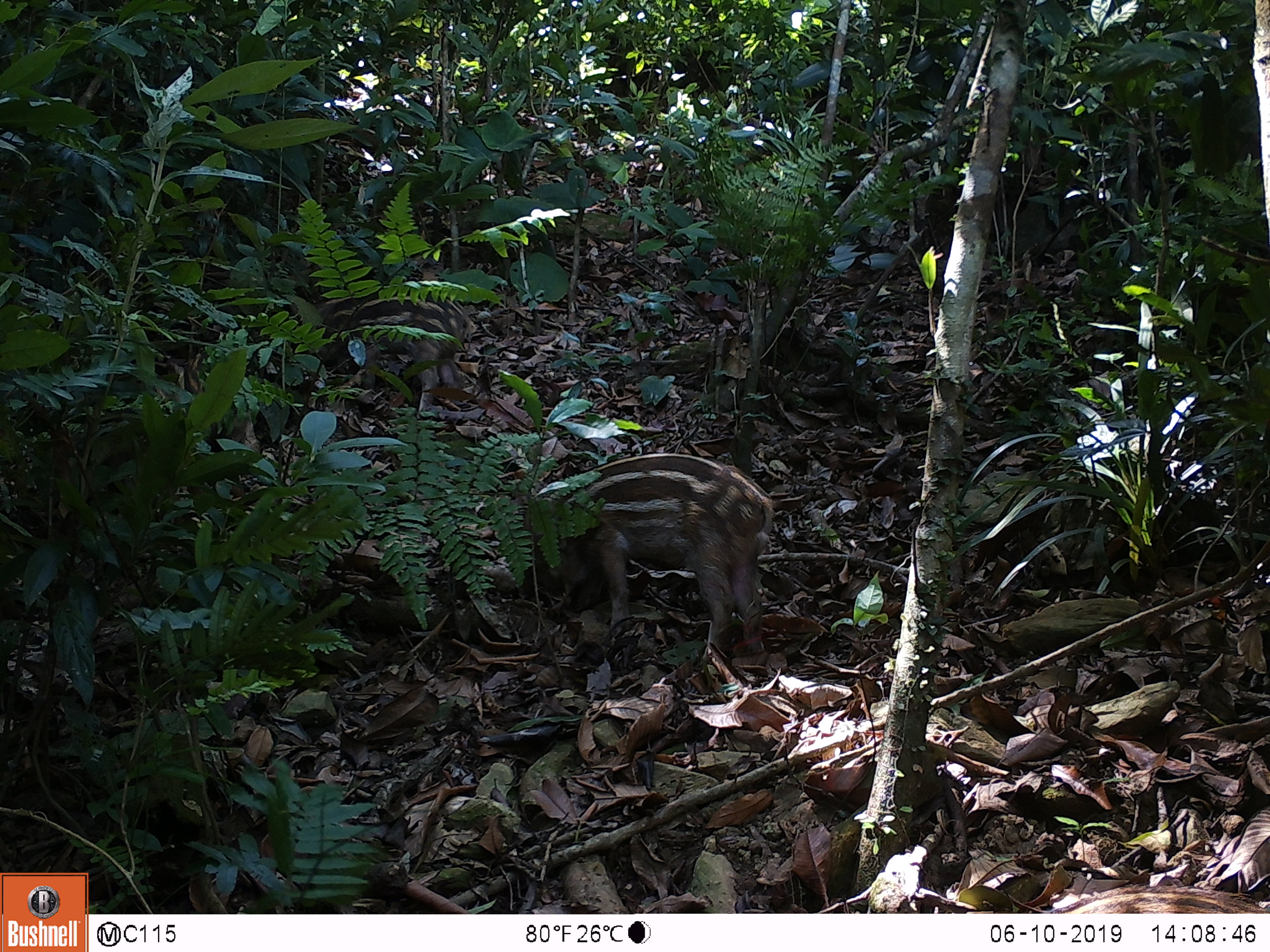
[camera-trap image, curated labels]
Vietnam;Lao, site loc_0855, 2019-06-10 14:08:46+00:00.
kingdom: Animalia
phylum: Chordata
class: Mammalia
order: Artiodactyla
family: Suidae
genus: Sus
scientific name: Sus scrofa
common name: eurasian wild pig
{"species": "eurasian wild pig (Sus scrofa)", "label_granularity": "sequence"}